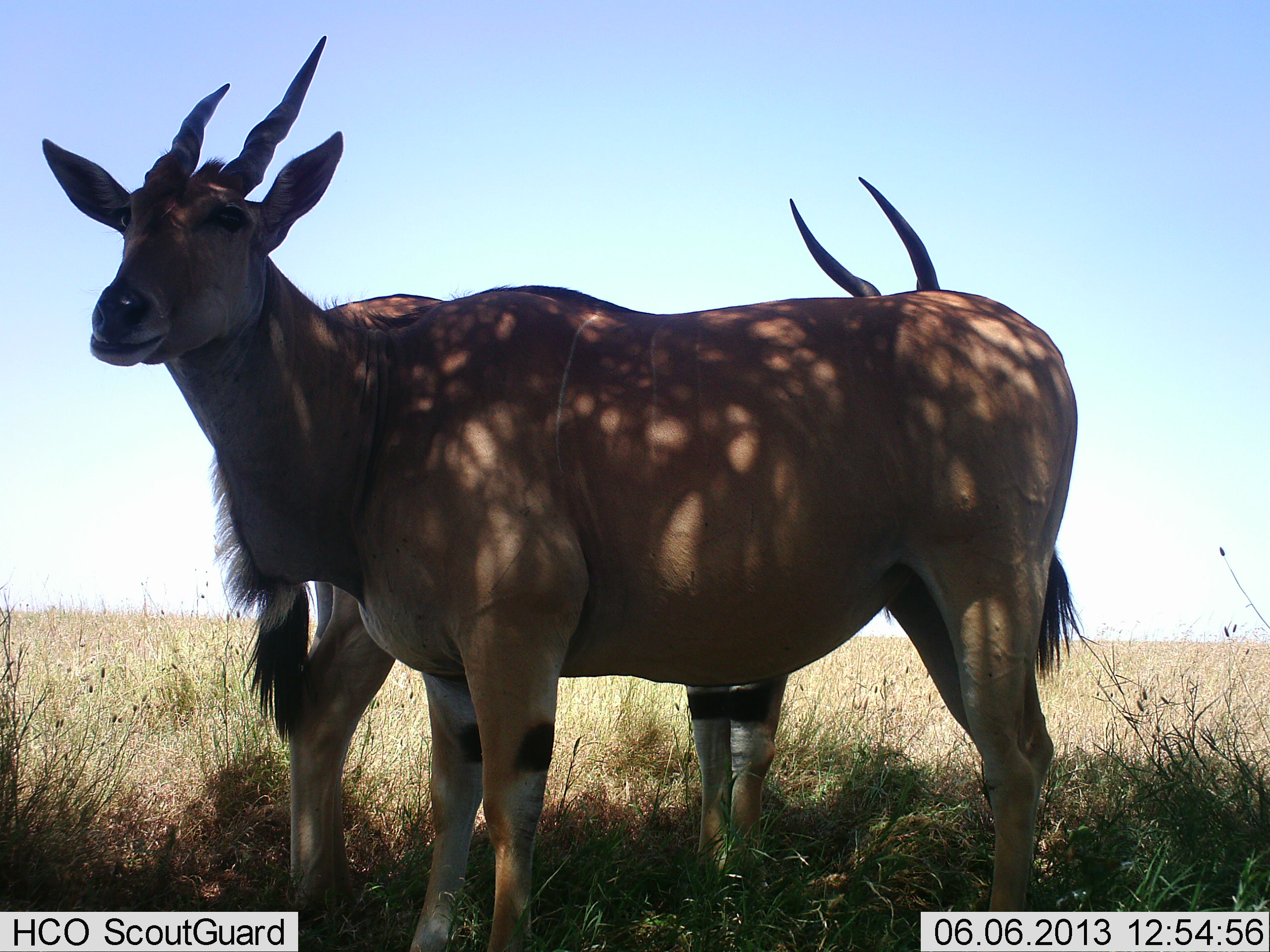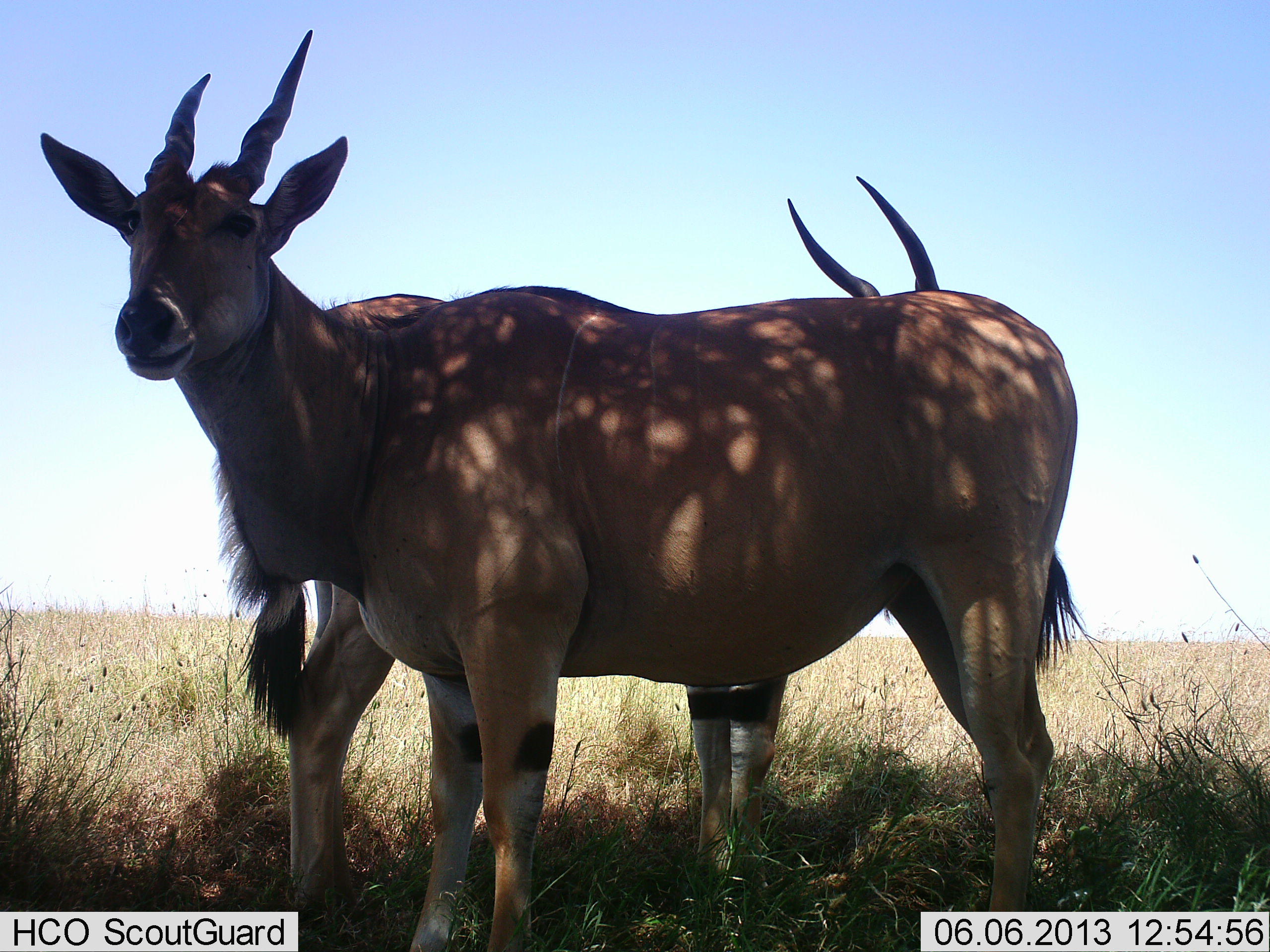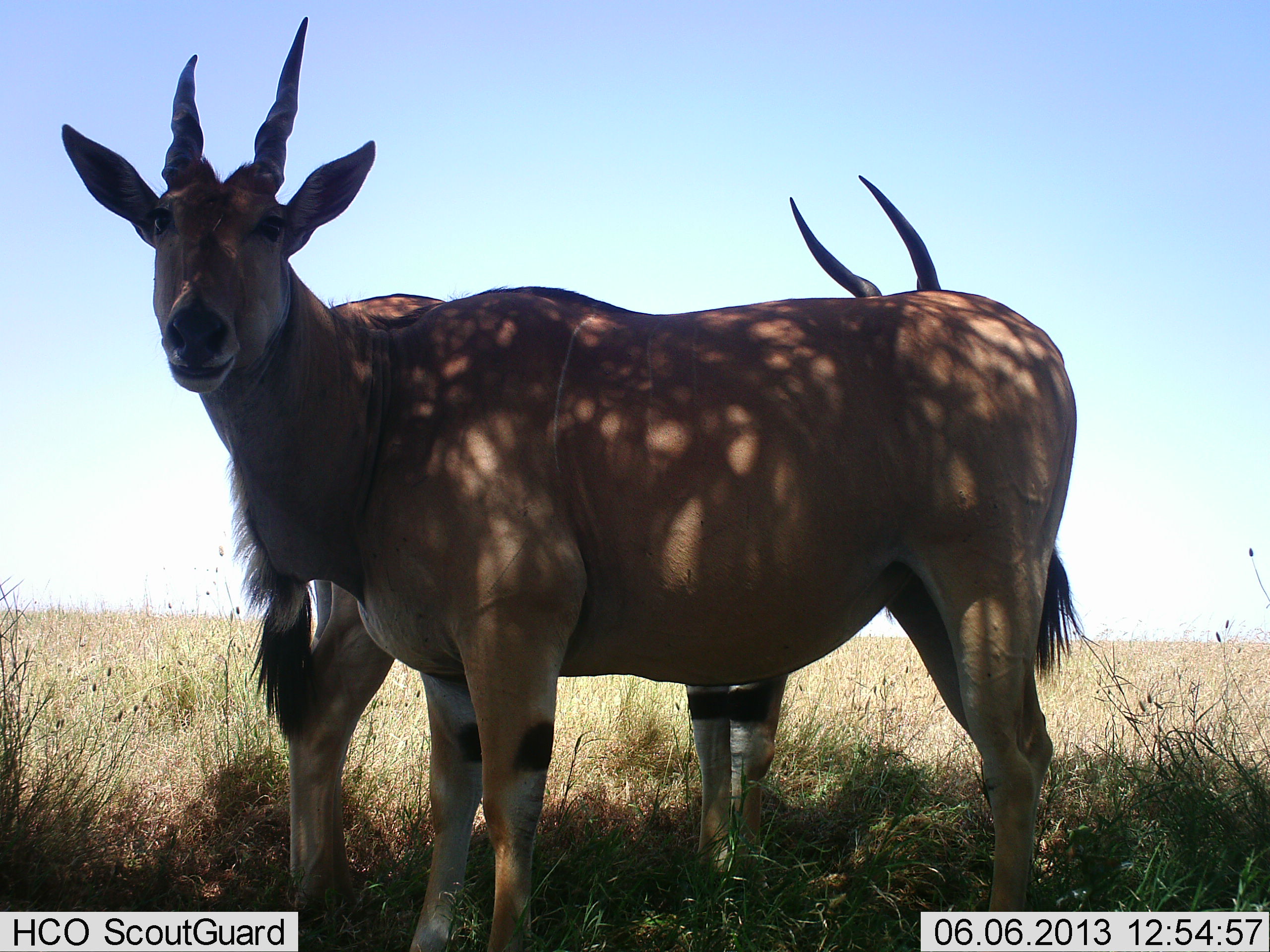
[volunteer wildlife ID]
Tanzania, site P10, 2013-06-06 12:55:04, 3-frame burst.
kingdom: Animalia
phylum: Chordata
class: Mammalia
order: Artiodactyla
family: Bovidae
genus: Tragelaphus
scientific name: Tragelaphus oryx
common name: eland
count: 2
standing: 90%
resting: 0%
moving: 0%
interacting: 20%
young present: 0%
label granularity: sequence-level